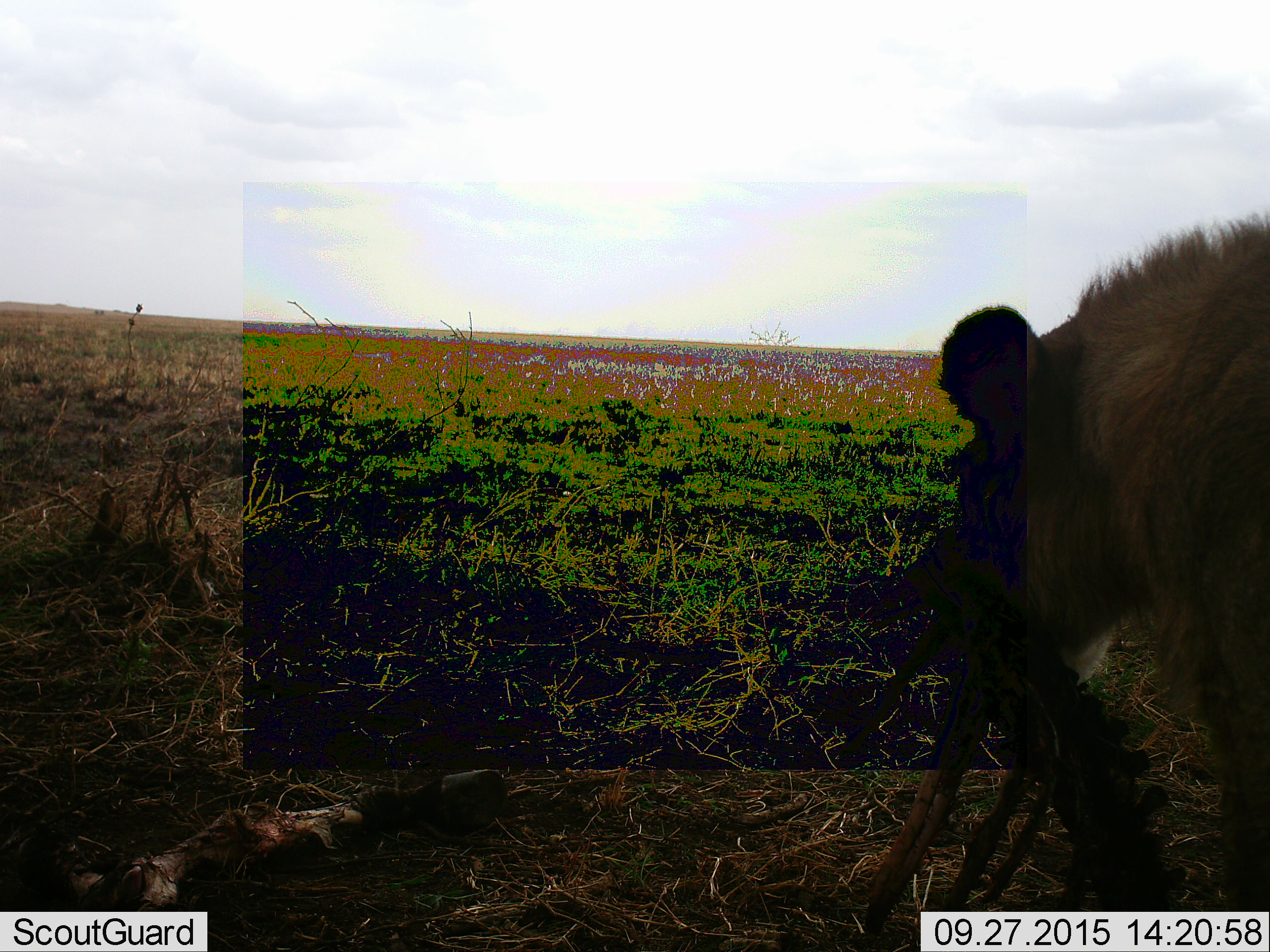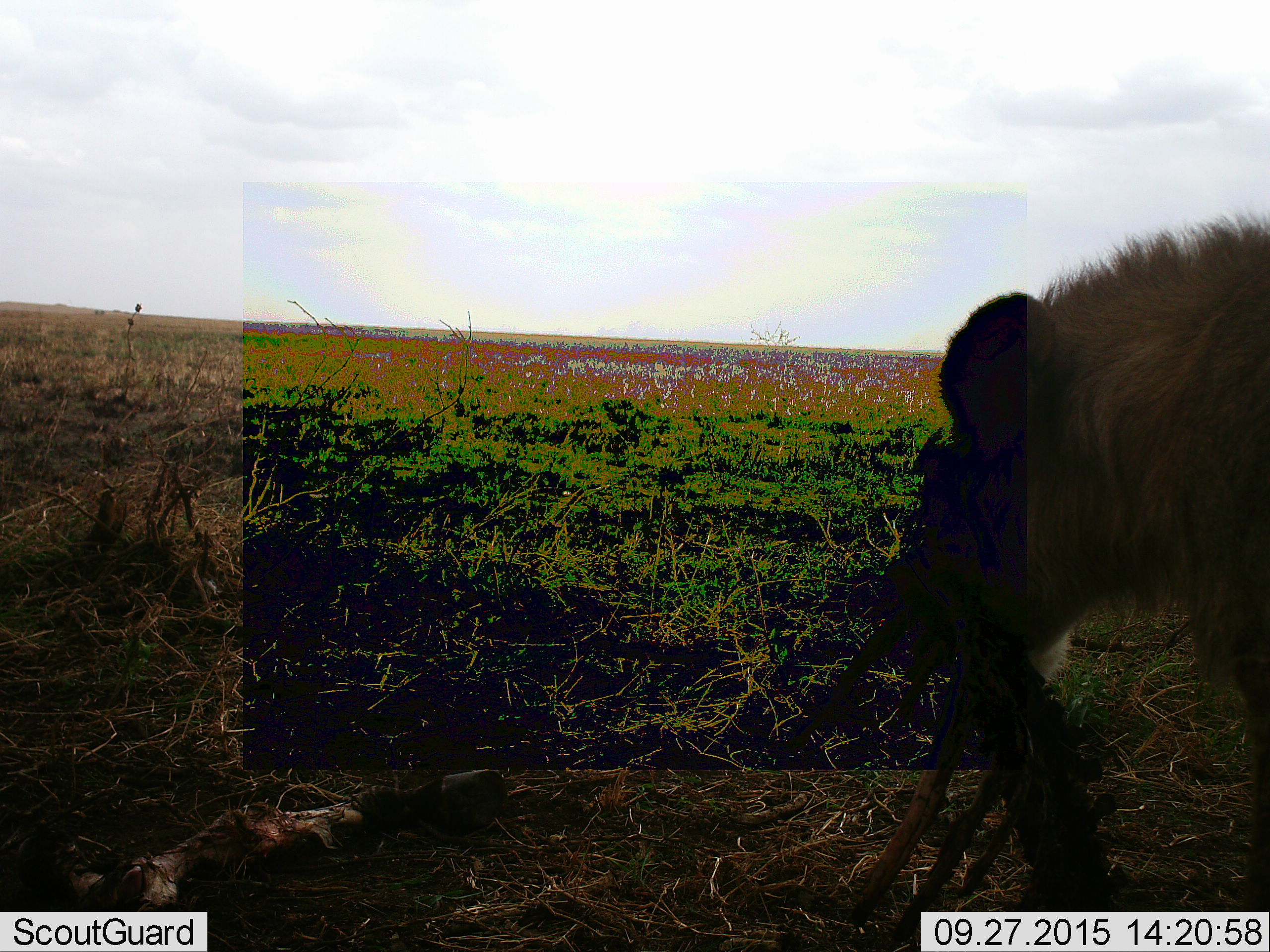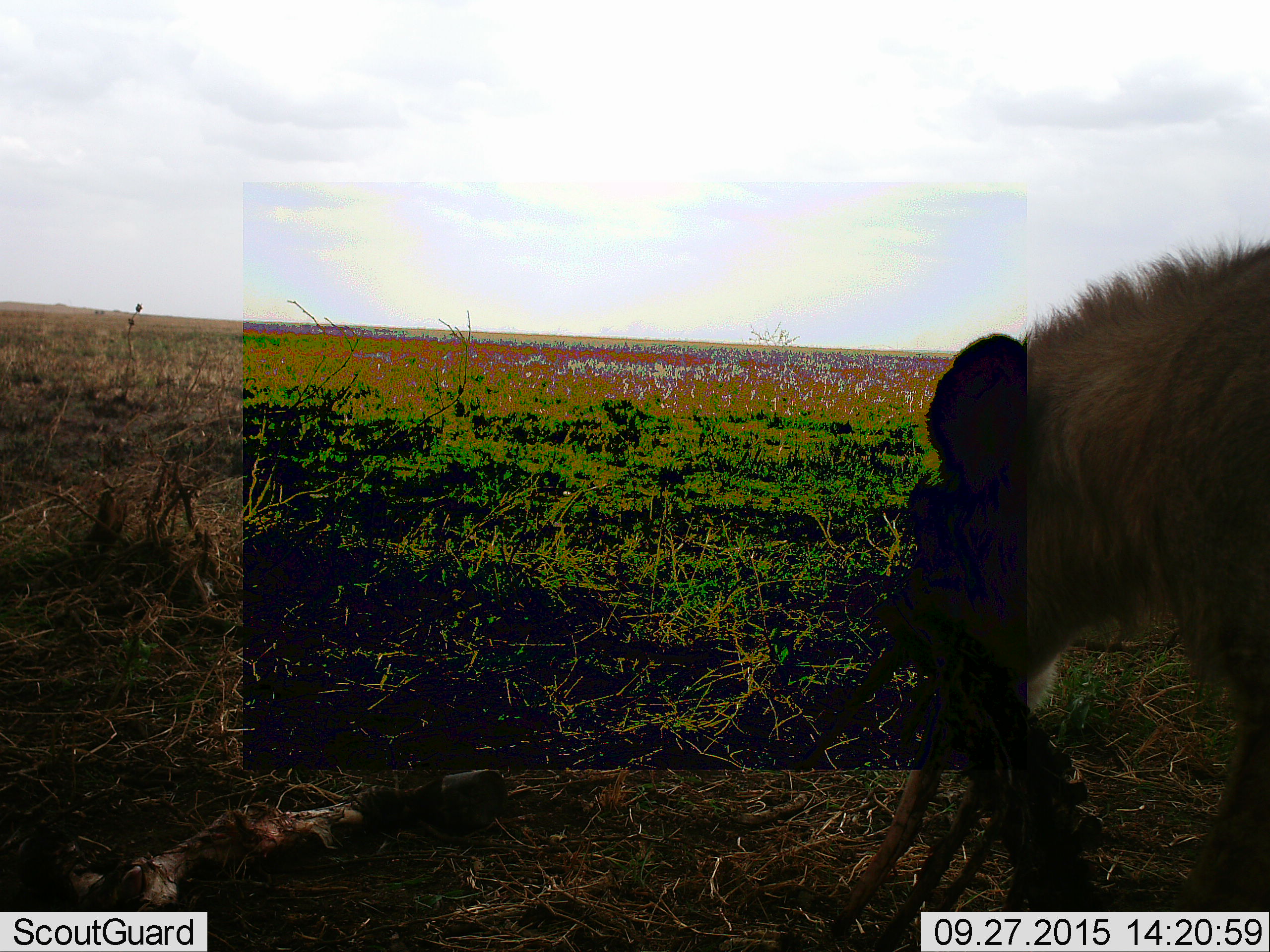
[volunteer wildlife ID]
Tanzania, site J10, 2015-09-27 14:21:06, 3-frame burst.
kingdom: Animalia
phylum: Chordata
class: Mammalia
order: Carnivora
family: Hyaenidae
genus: Crocuta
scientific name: Crocuta crocuta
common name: spotted hyena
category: hyenaspotted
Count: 1.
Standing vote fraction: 0%.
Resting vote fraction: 0%.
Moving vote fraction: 0%.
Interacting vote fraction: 0%.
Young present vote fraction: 0%.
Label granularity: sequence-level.